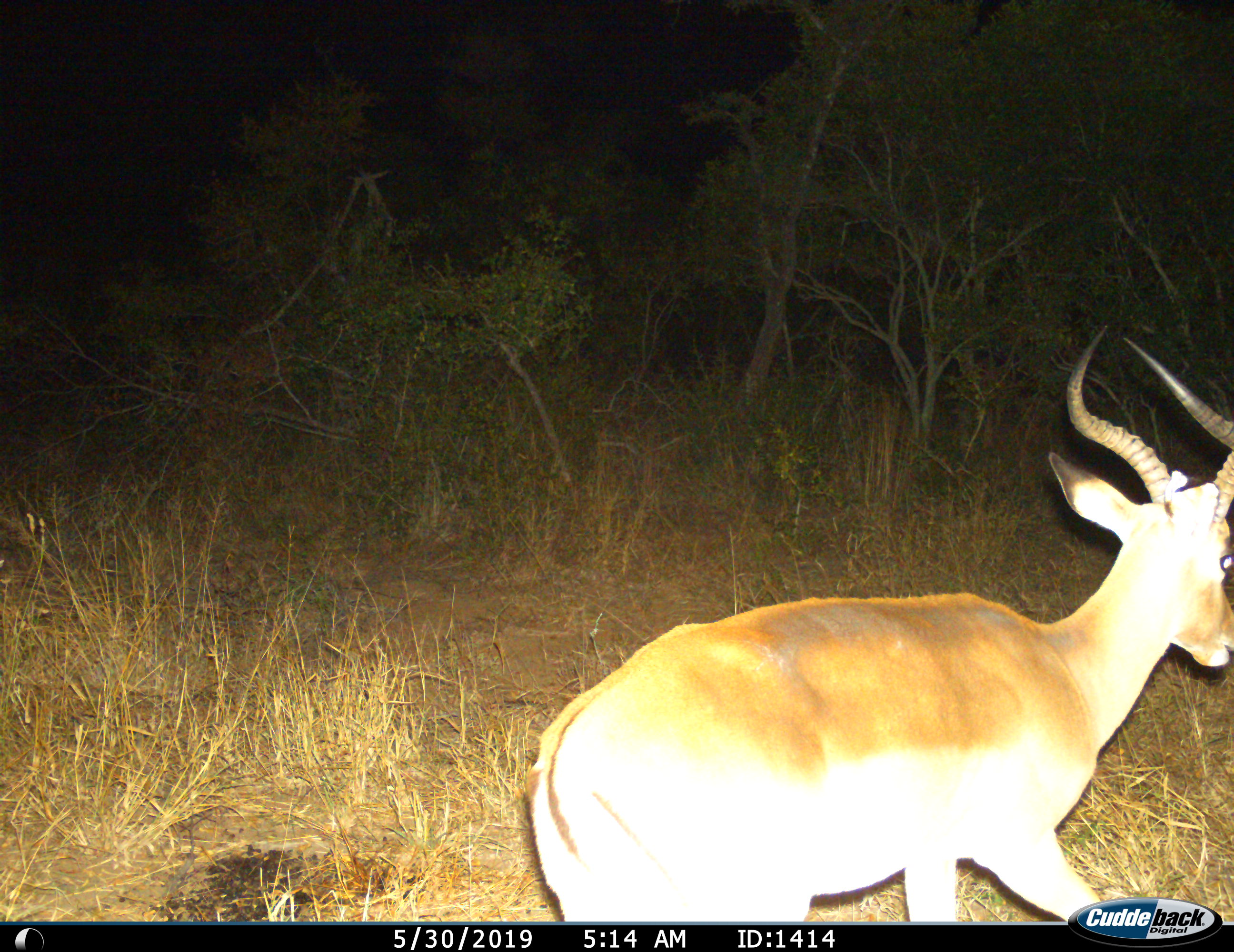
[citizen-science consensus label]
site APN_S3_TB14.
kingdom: Animalia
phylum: Chordata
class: Mammalia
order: Artiodactyla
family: Bovidae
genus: Aepyceros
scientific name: Aepyceros melampus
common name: impala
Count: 1.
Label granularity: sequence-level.